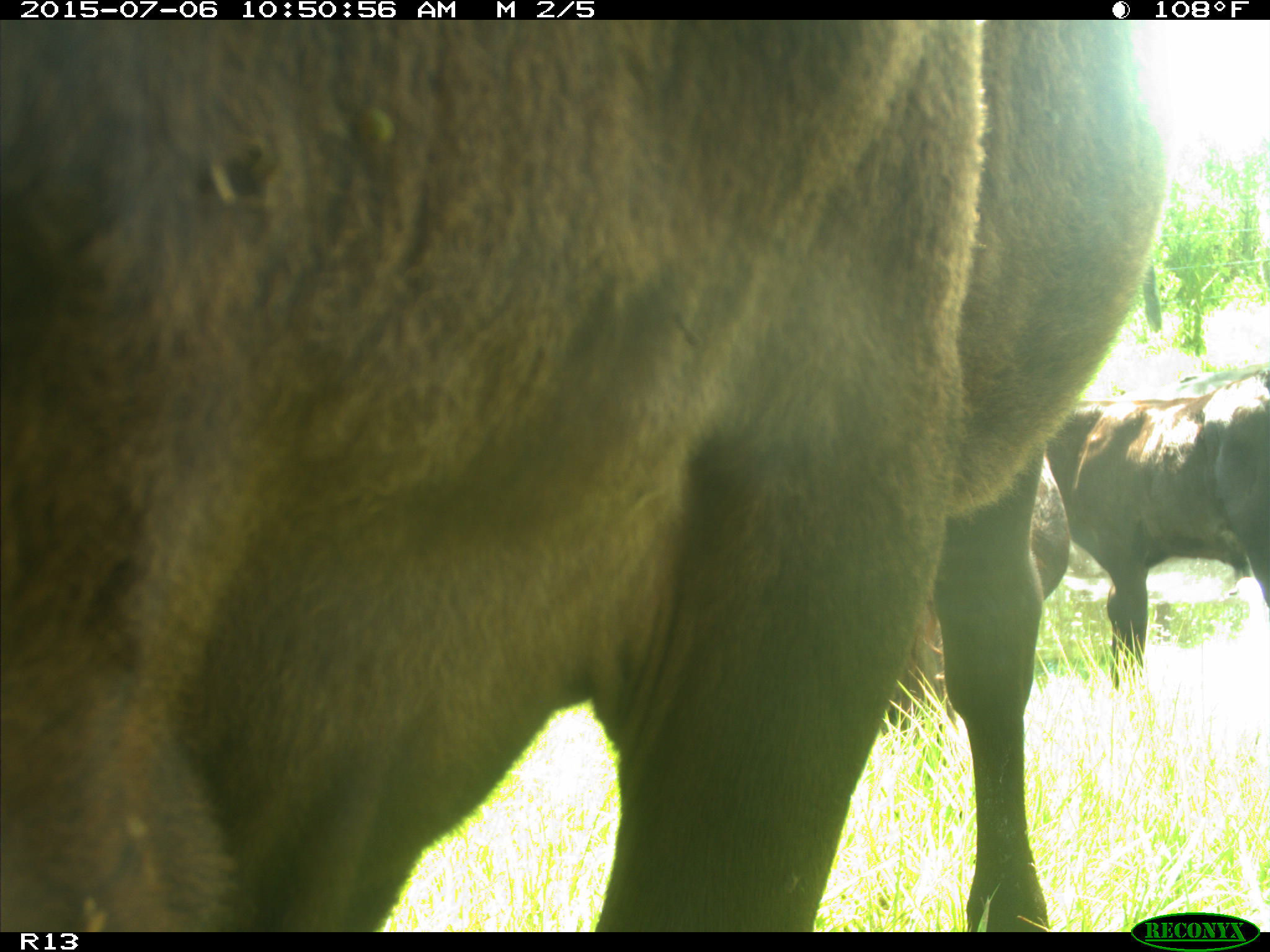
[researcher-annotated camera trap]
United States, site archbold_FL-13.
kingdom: Animalia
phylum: Chordata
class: Mammalia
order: Artiodactyla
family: Bovidae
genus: Bos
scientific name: Bos taurus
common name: domestic cow